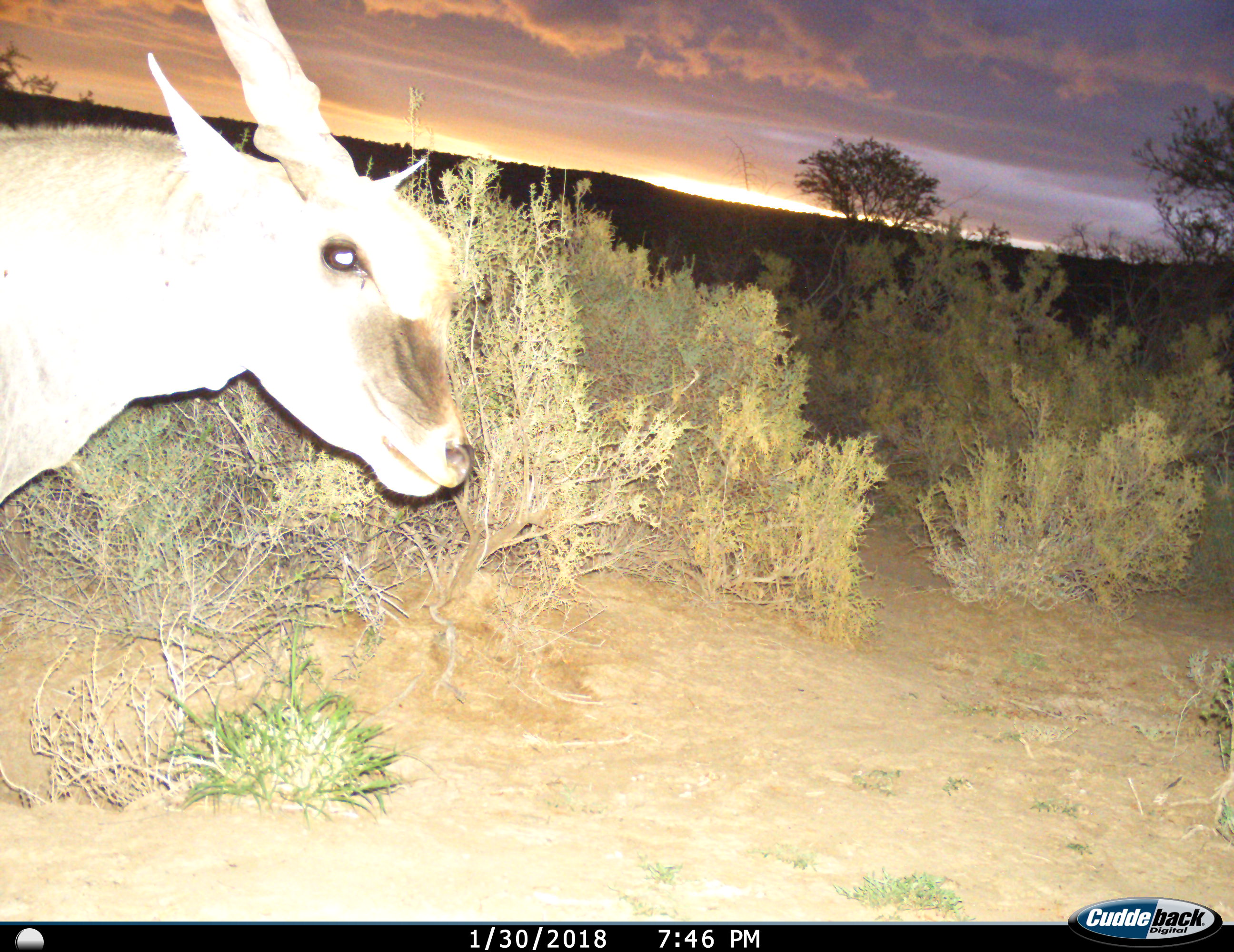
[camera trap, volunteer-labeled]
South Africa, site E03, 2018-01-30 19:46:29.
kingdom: Animalia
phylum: Chordata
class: Mammalia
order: Artiodactyla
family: Bovidae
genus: Tragelaphus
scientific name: Tragelaphus oryx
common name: eland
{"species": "eland (Tragelaphus oryx)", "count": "1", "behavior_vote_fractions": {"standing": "67%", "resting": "0%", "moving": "33%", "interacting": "0%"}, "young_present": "0%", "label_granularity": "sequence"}